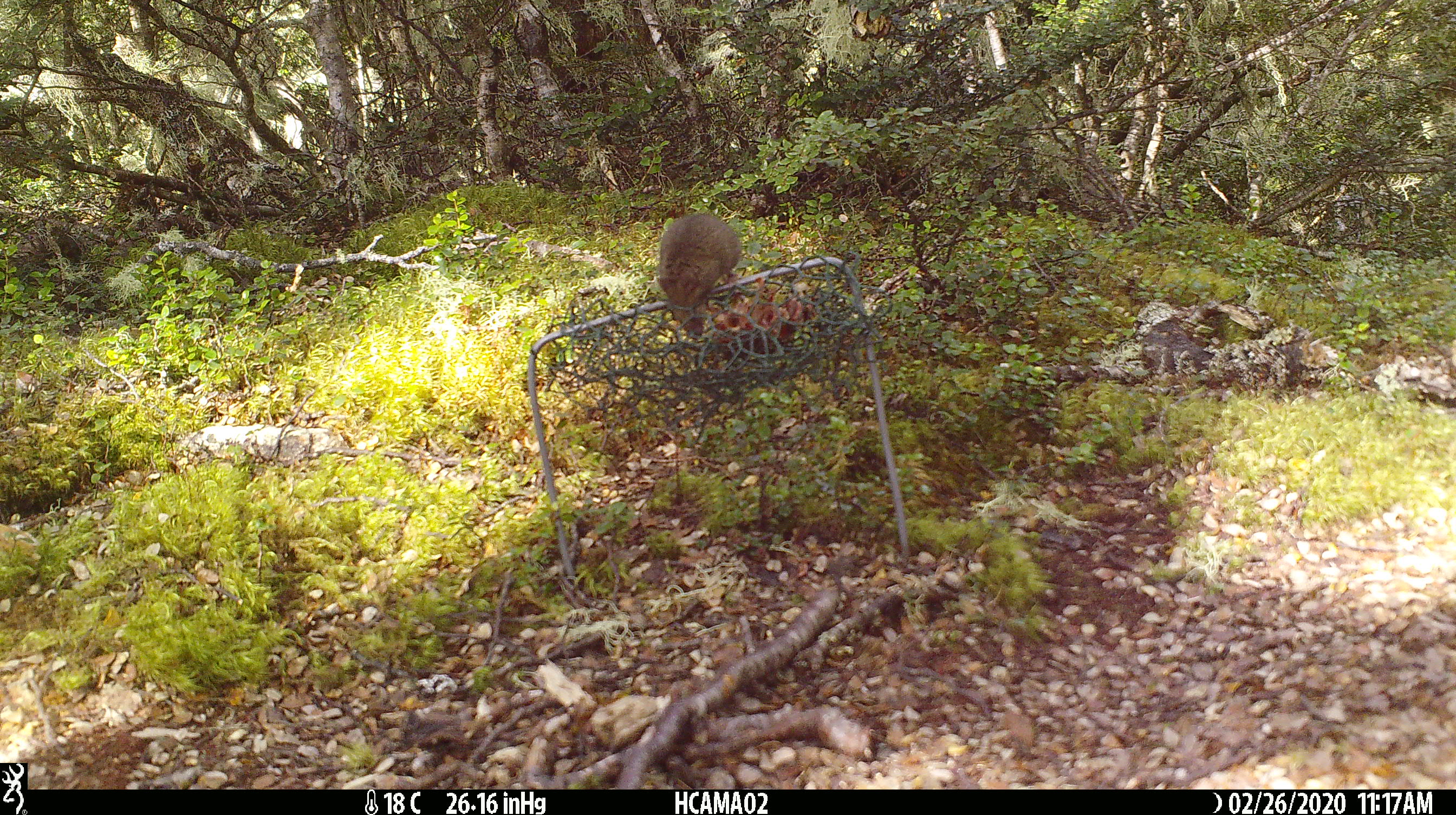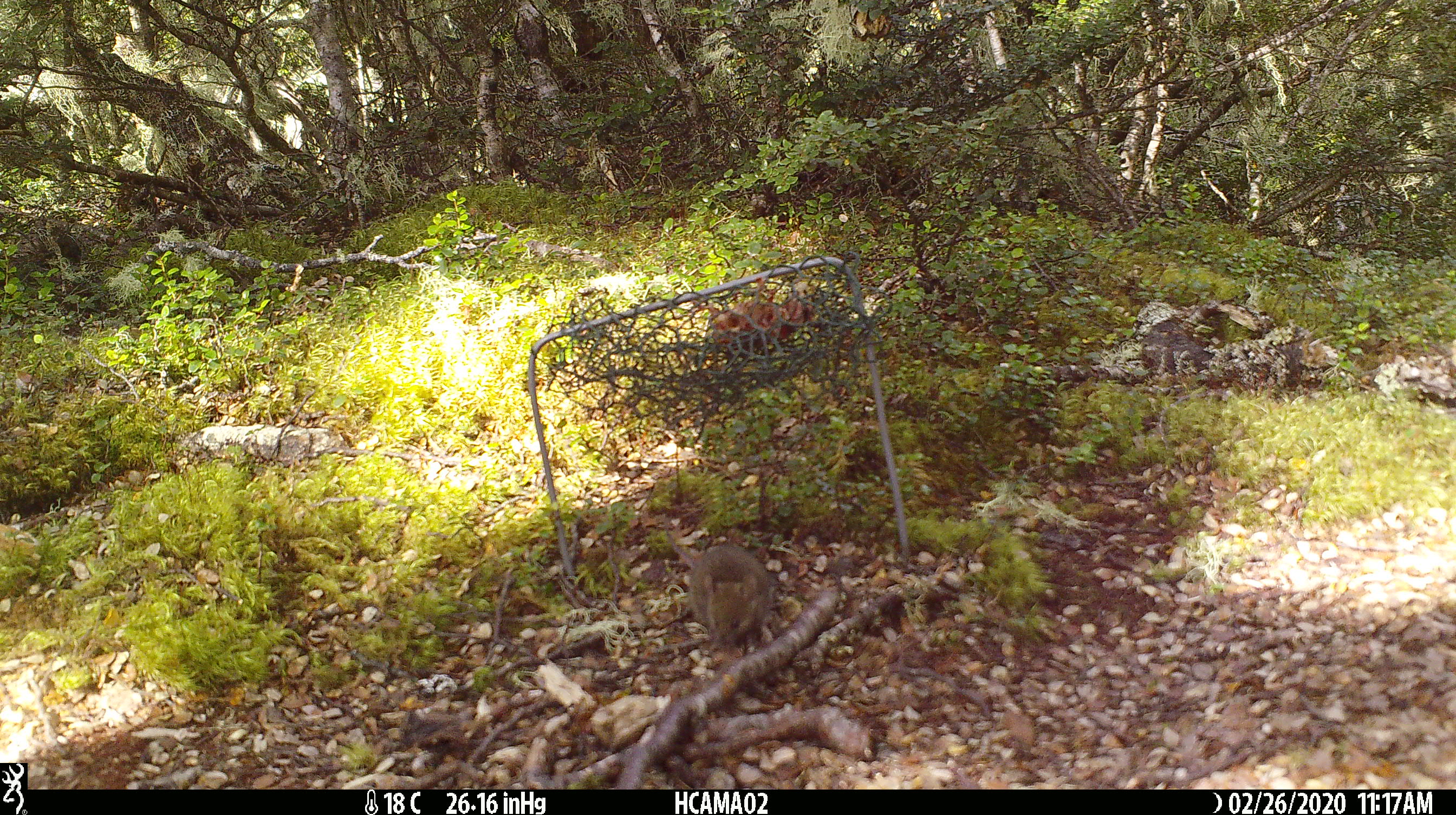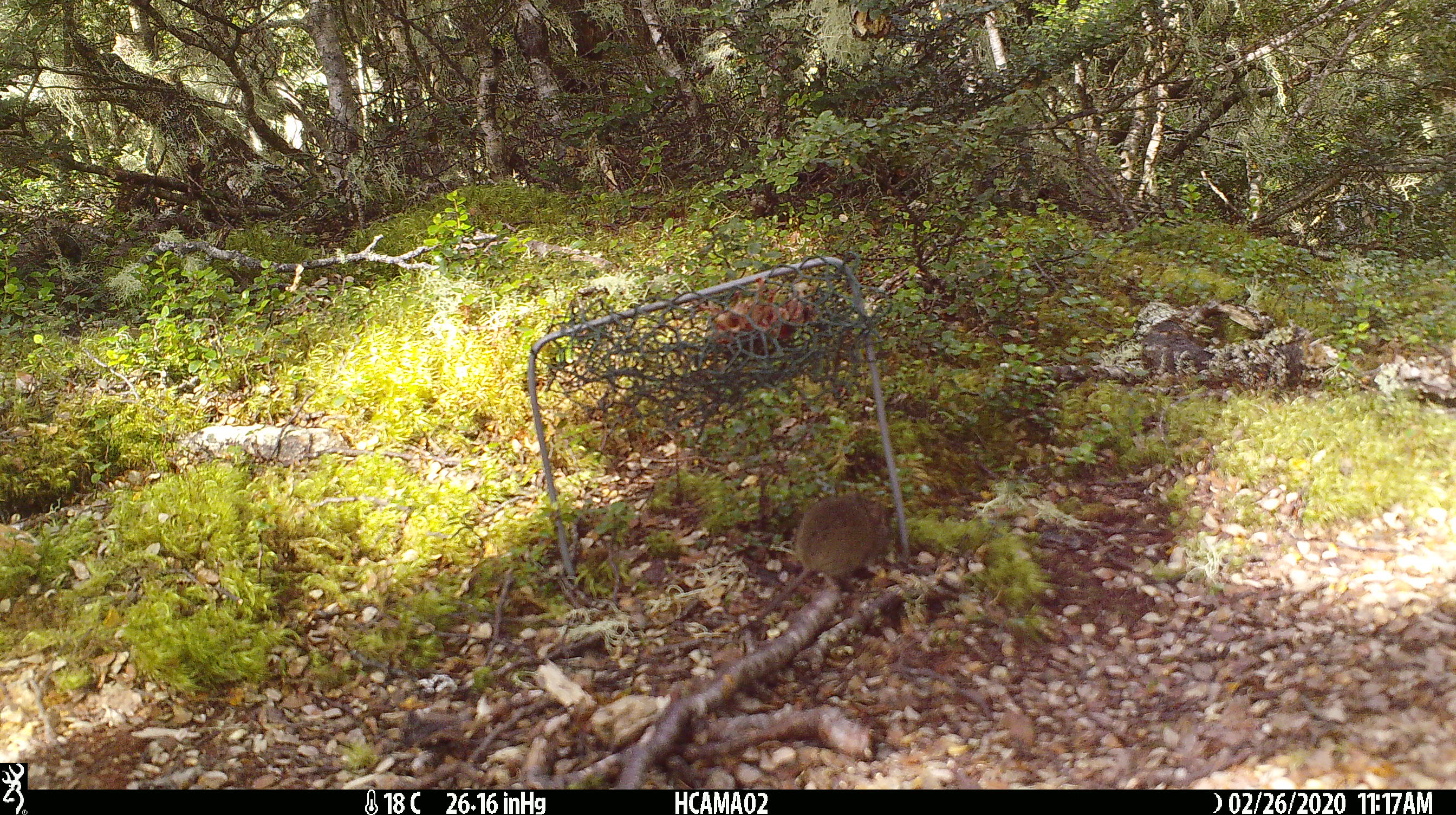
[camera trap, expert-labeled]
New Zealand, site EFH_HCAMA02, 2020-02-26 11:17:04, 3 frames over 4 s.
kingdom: Animalia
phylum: Chordata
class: Mammalia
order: Rodentia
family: Muridae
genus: Mus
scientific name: Mus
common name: mouse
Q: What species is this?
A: Mouse (Mus).